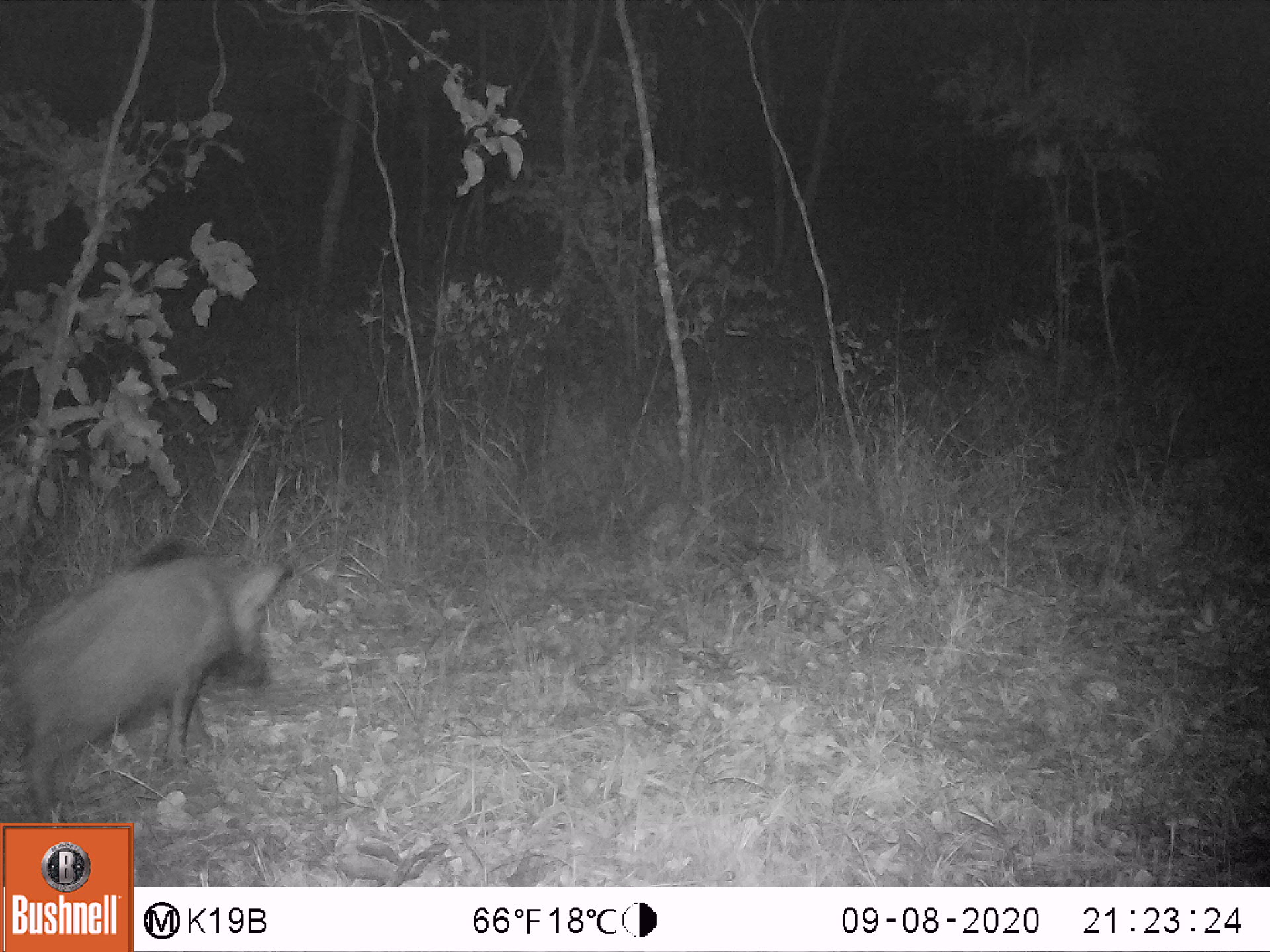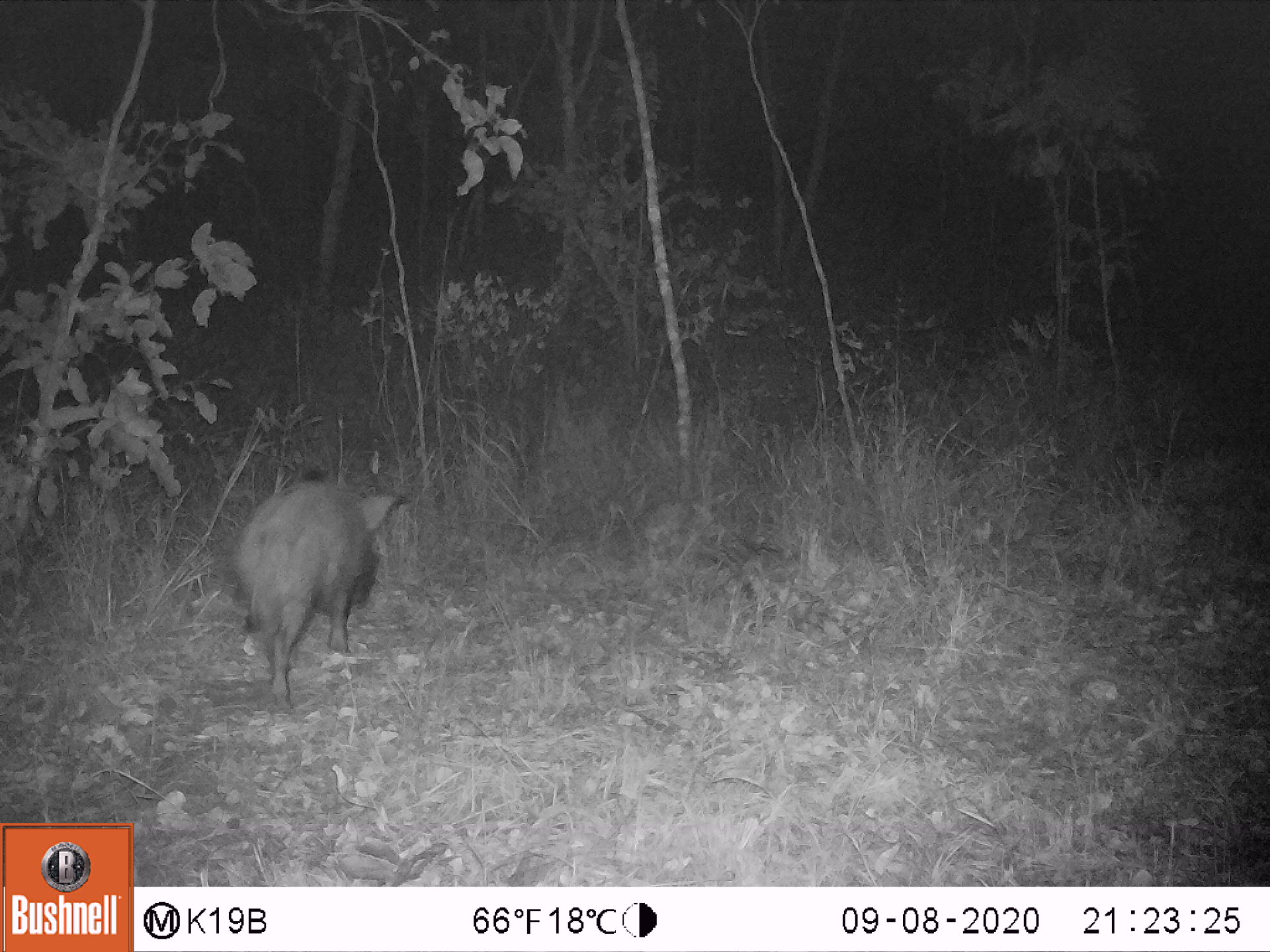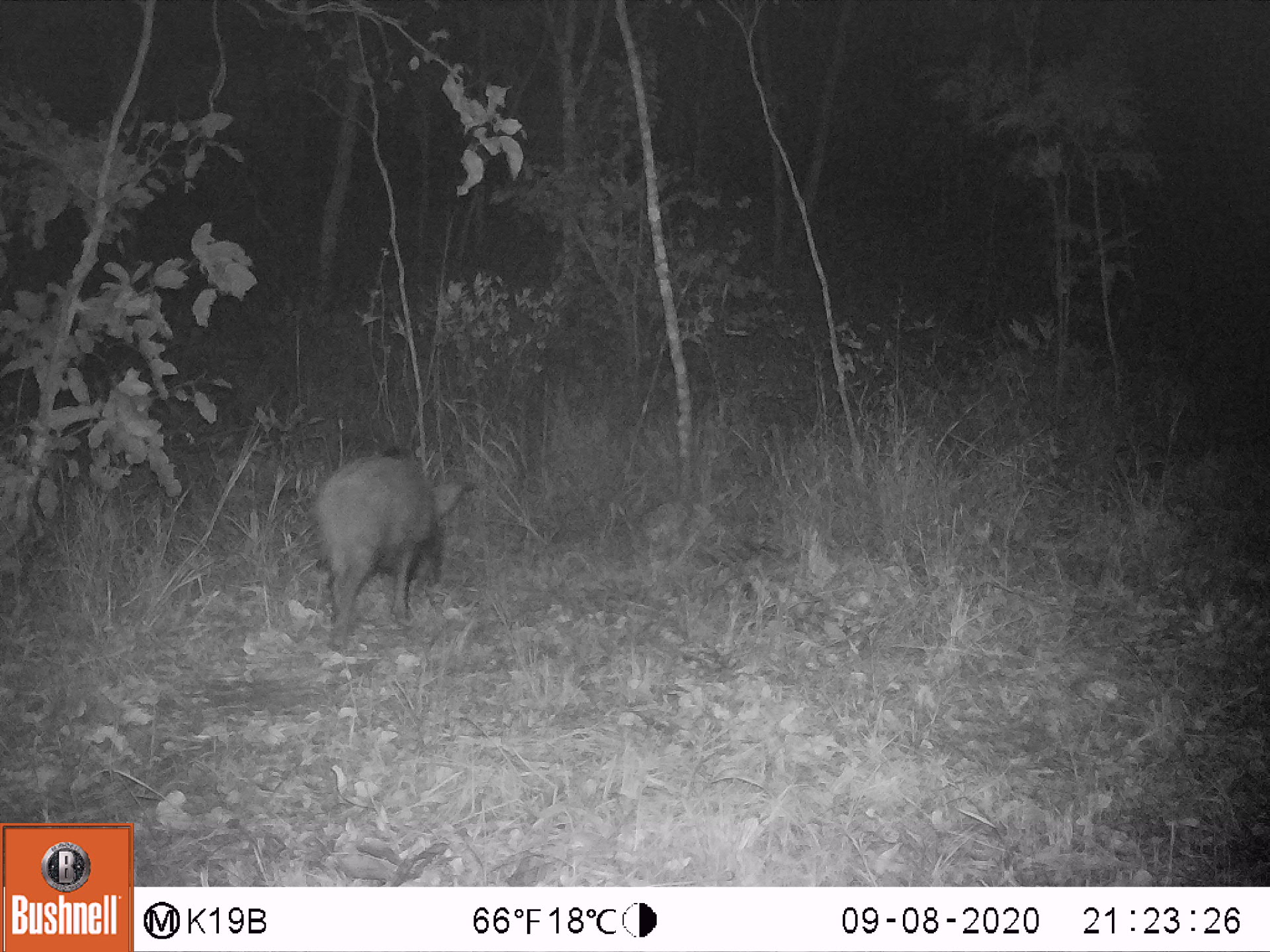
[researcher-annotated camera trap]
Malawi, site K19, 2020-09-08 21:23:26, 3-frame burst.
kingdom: Animalia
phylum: Chordata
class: Mammalia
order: Artiodactyla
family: Suidae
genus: Potamochoerus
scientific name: Potamochoerus larvatus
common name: bushpig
Bushpig (Potamochoerus larvatus), count 1.